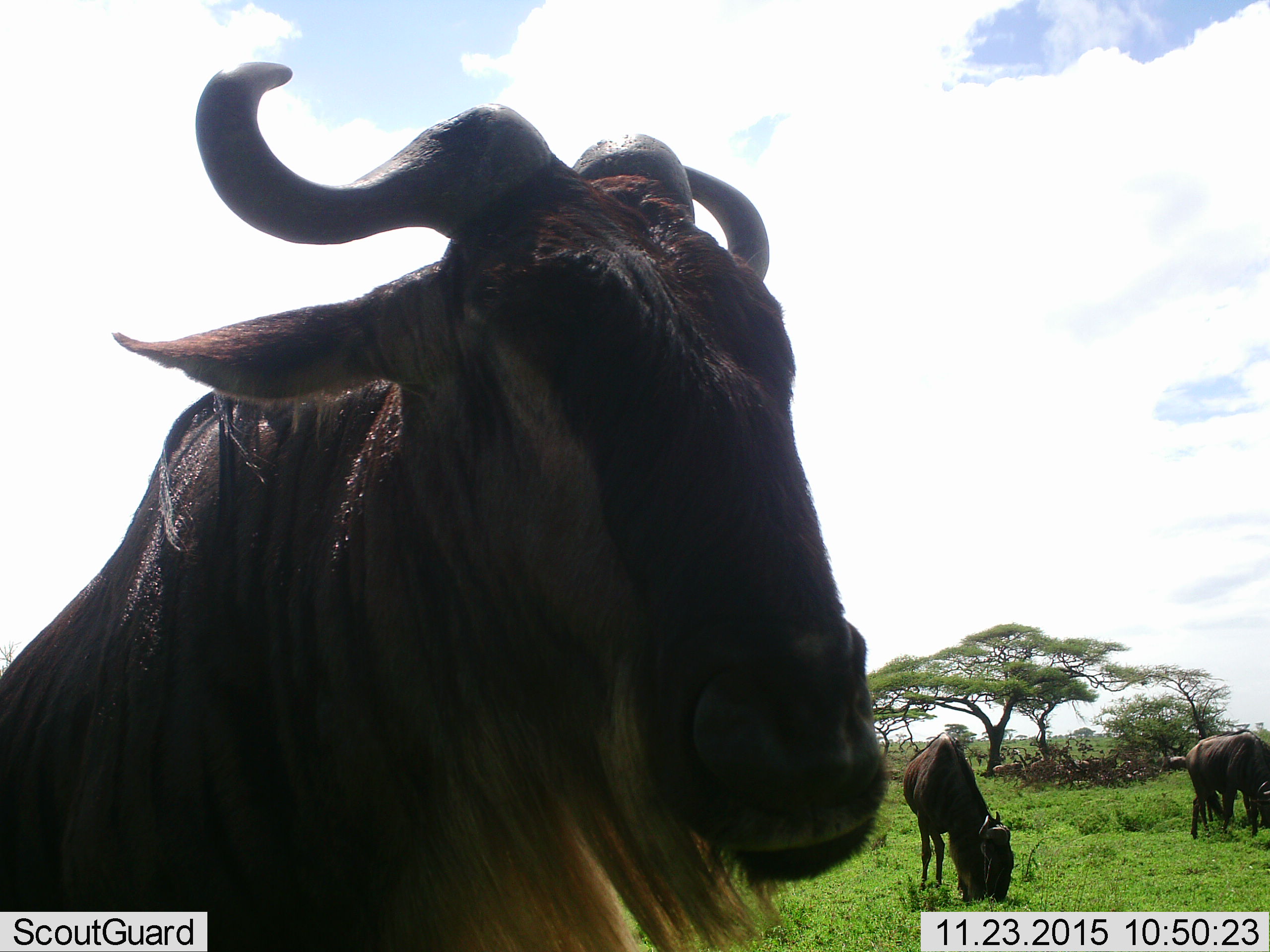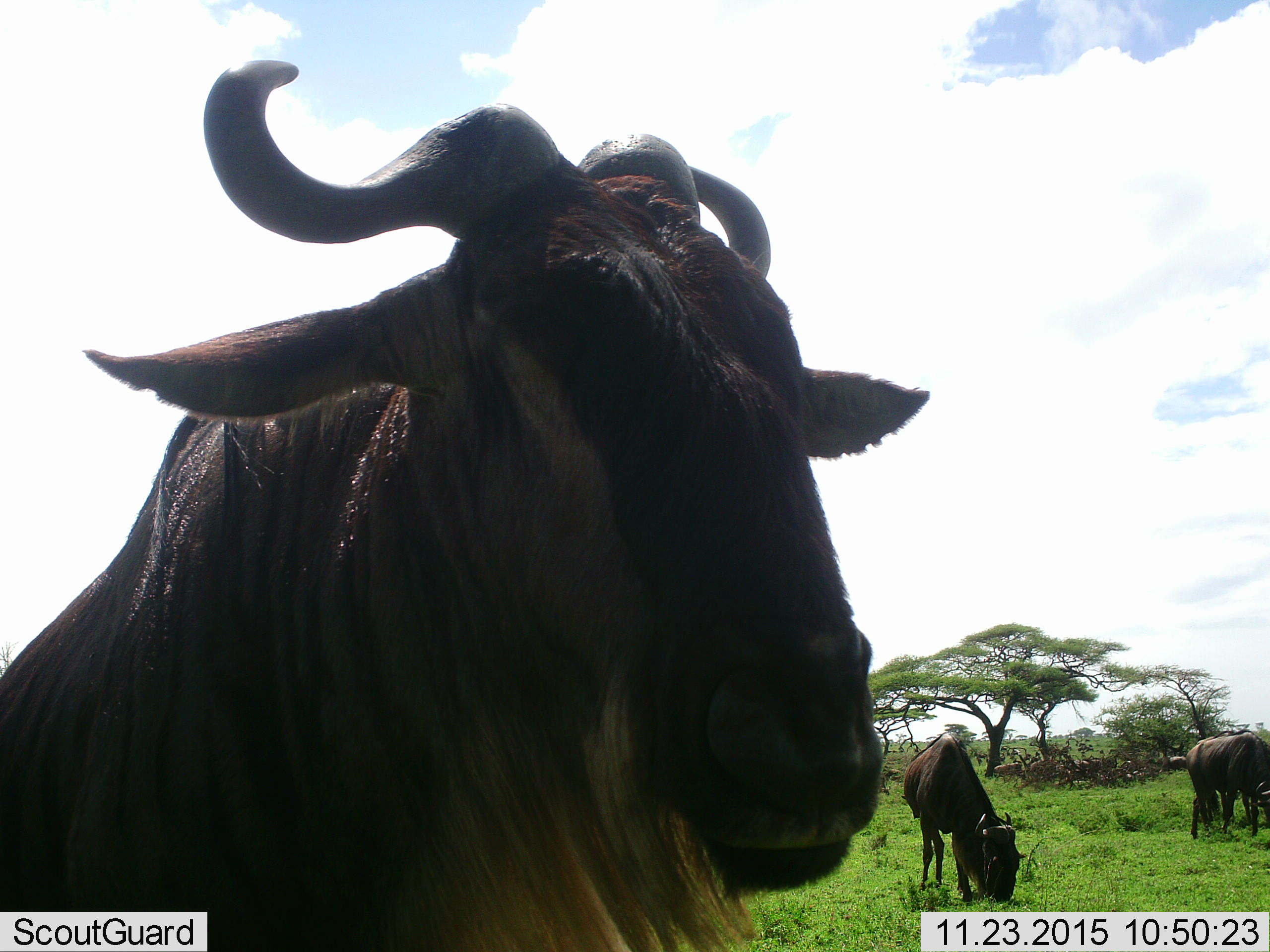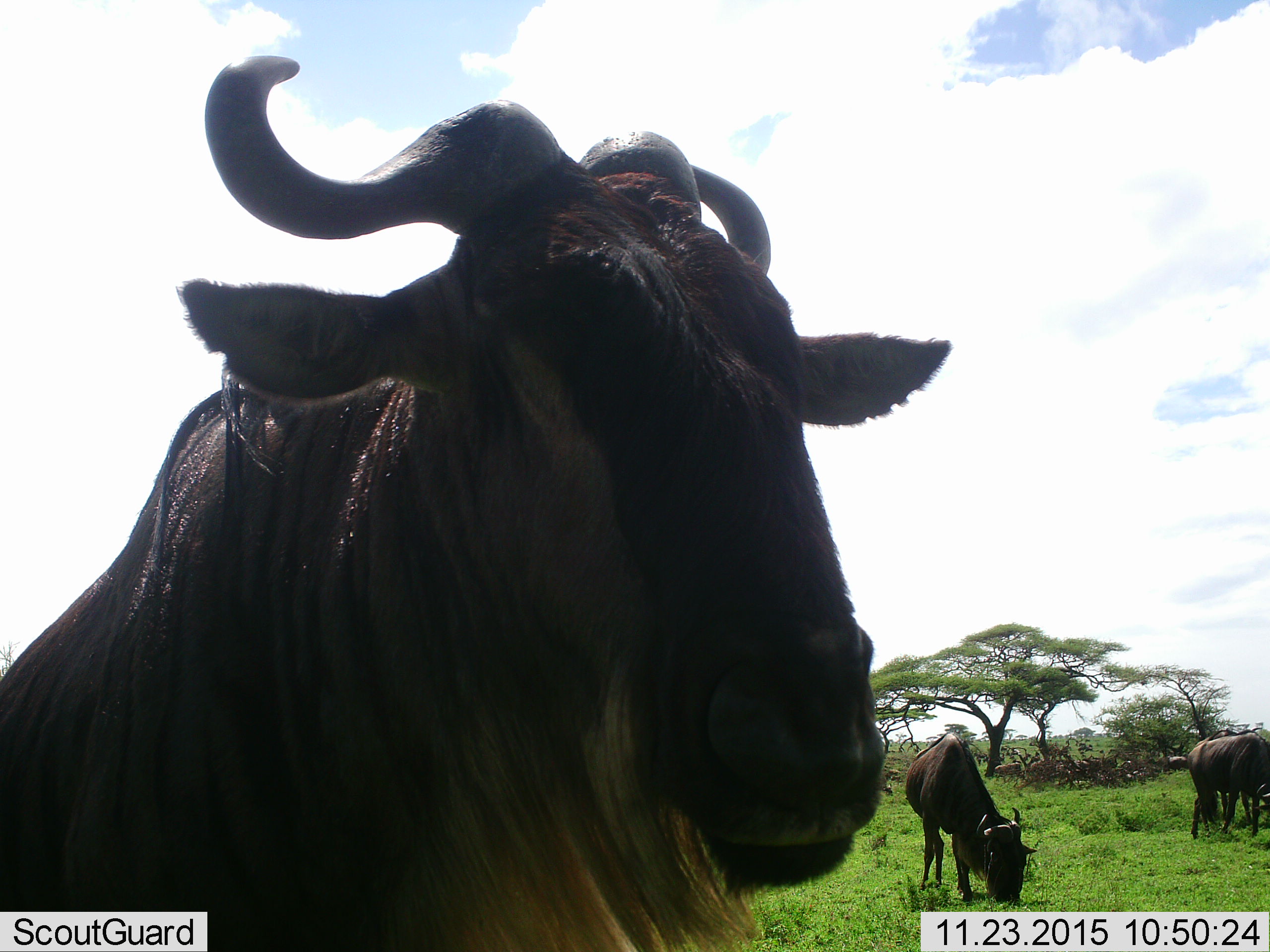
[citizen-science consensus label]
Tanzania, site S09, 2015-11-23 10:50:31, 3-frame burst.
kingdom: Animalia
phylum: Chordata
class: Mammalia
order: Artiodactyla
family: Bovidae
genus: Connochaetes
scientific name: Connochaetes taurinus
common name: blue wildebeest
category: wildebeest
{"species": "wildebeest (blue wildebeest) (Connochaetes taurinus)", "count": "11-50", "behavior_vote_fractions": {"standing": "75%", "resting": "12%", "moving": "12%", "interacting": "12%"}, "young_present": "0%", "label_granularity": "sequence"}